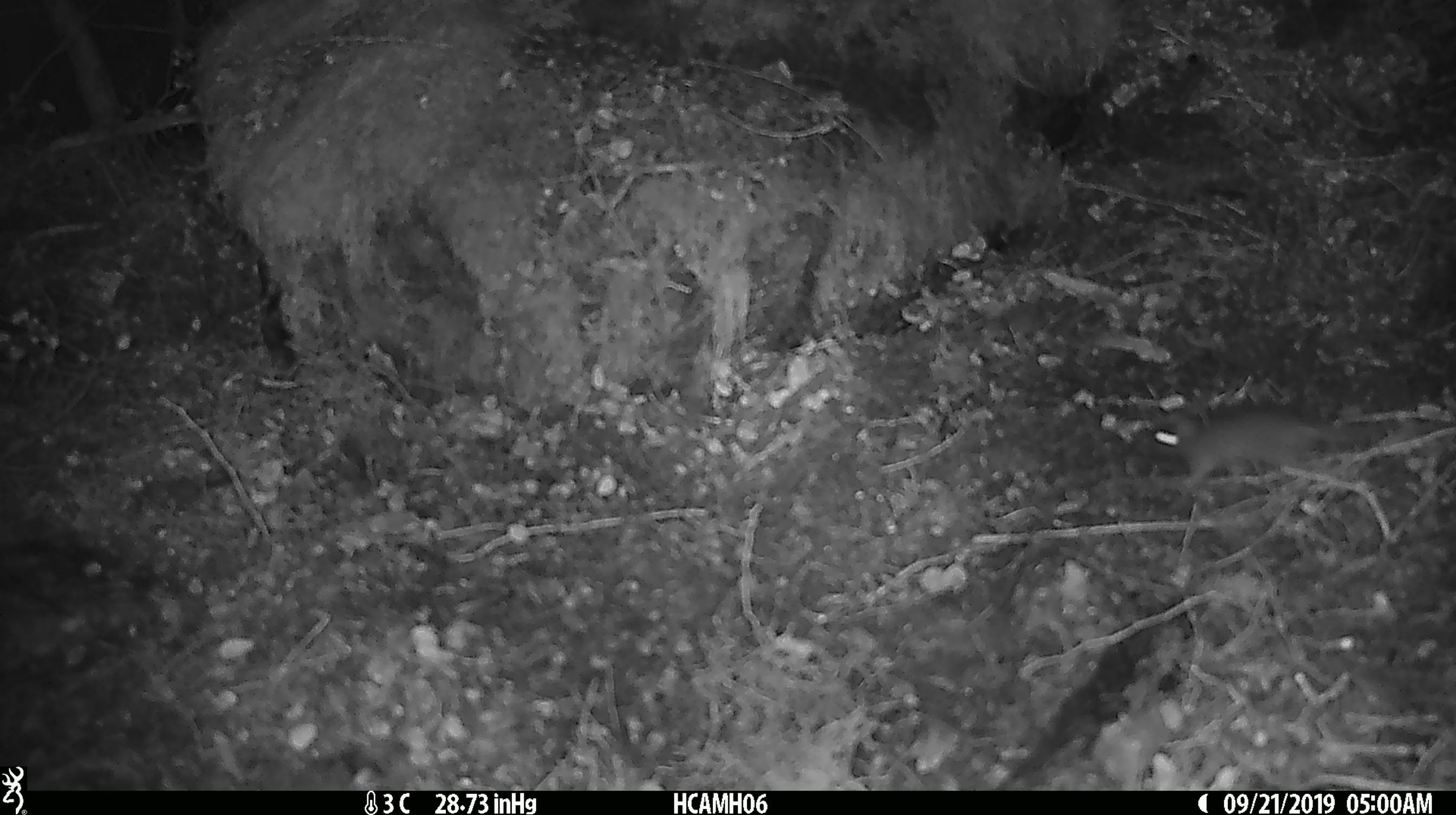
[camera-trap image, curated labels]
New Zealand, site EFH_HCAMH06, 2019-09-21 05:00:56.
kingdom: Animalia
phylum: Chordata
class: Mammalia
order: Rodentia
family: Muridae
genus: Mus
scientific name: Mus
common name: mouse